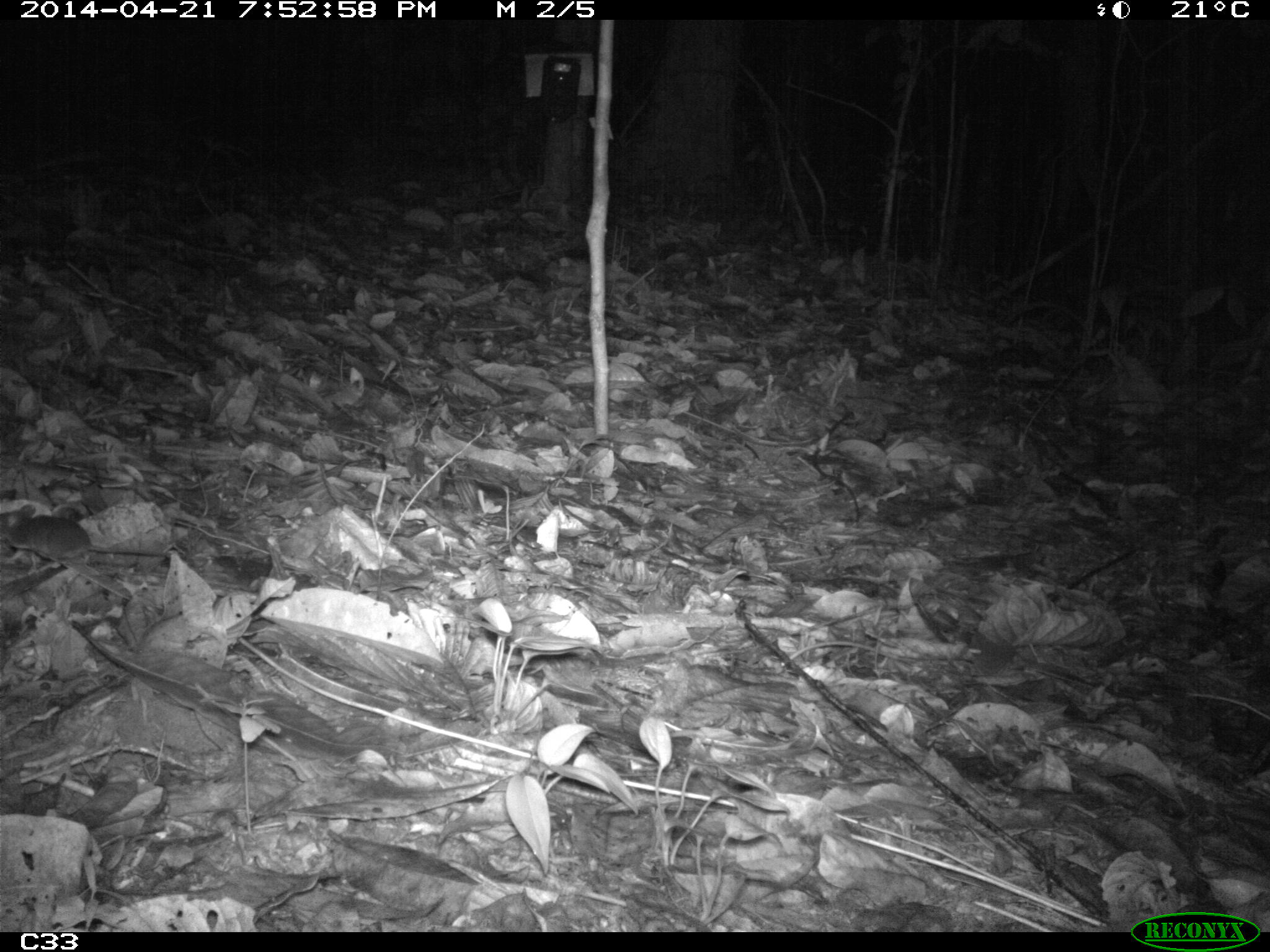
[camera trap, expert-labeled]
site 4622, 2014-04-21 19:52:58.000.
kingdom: Animalia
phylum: Chordata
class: Mammalia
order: Rodentia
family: Muridae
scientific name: Muridae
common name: mice, rats, and gerbils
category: unknown mouse or rat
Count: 1.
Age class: adult.